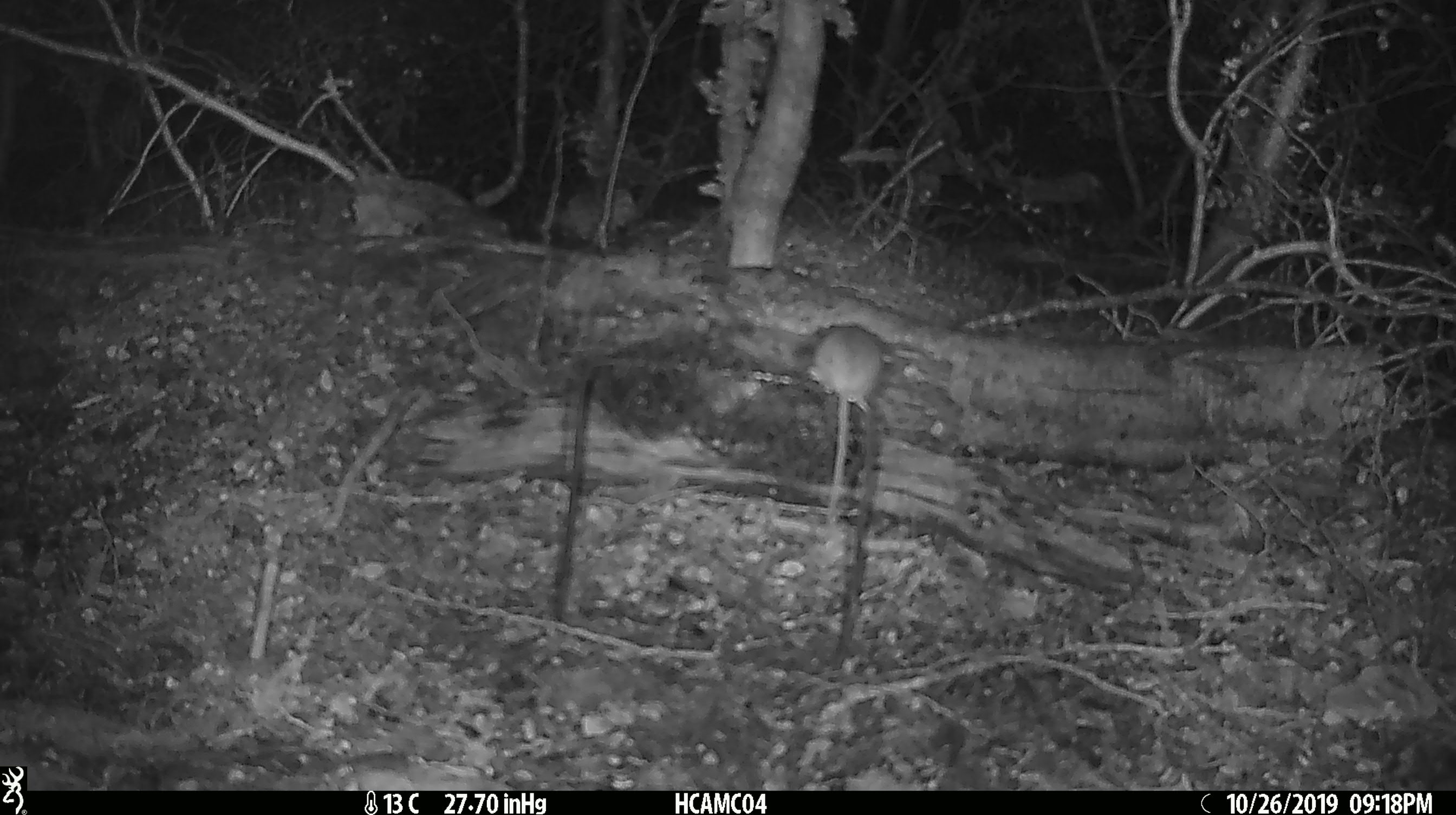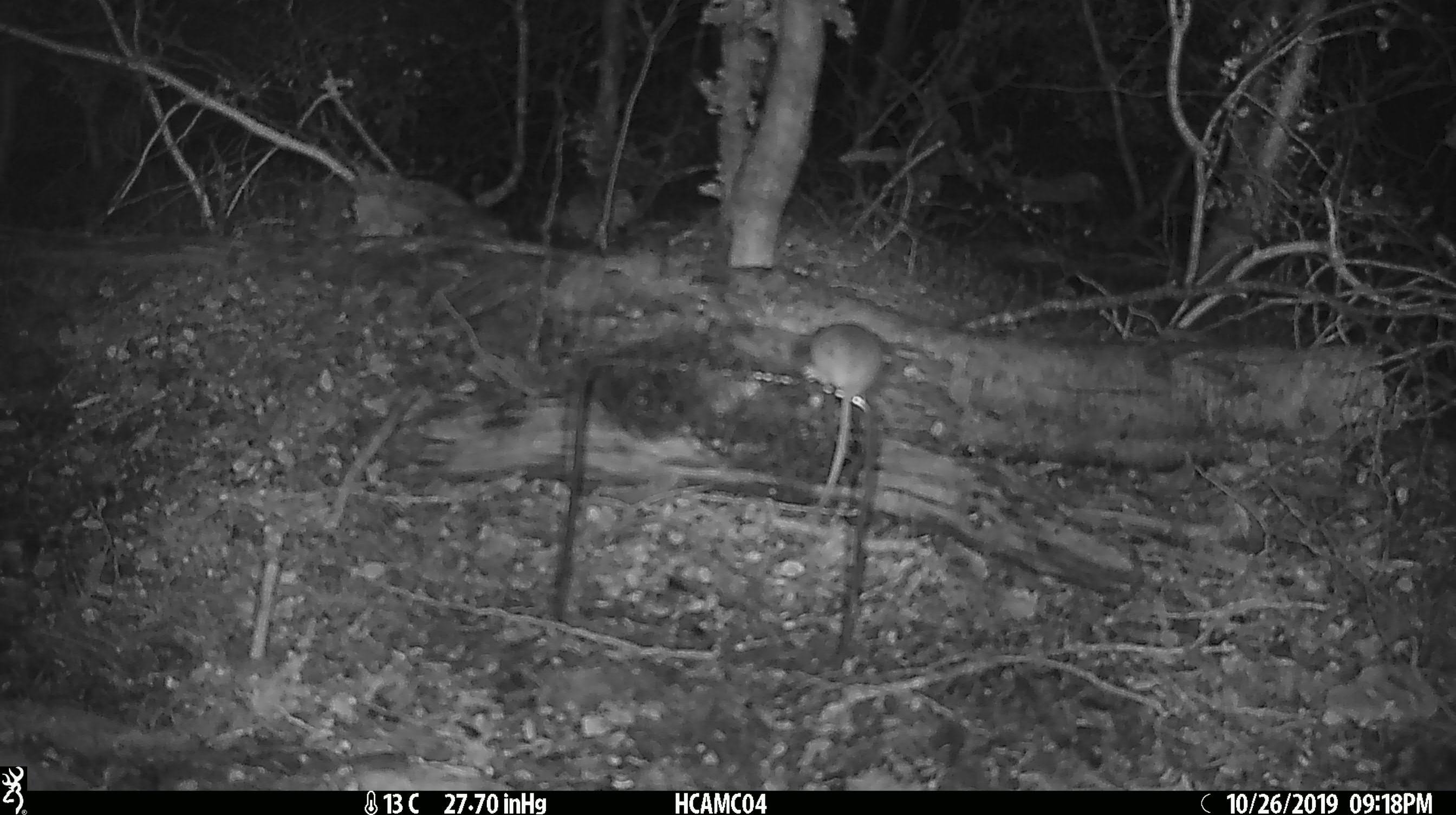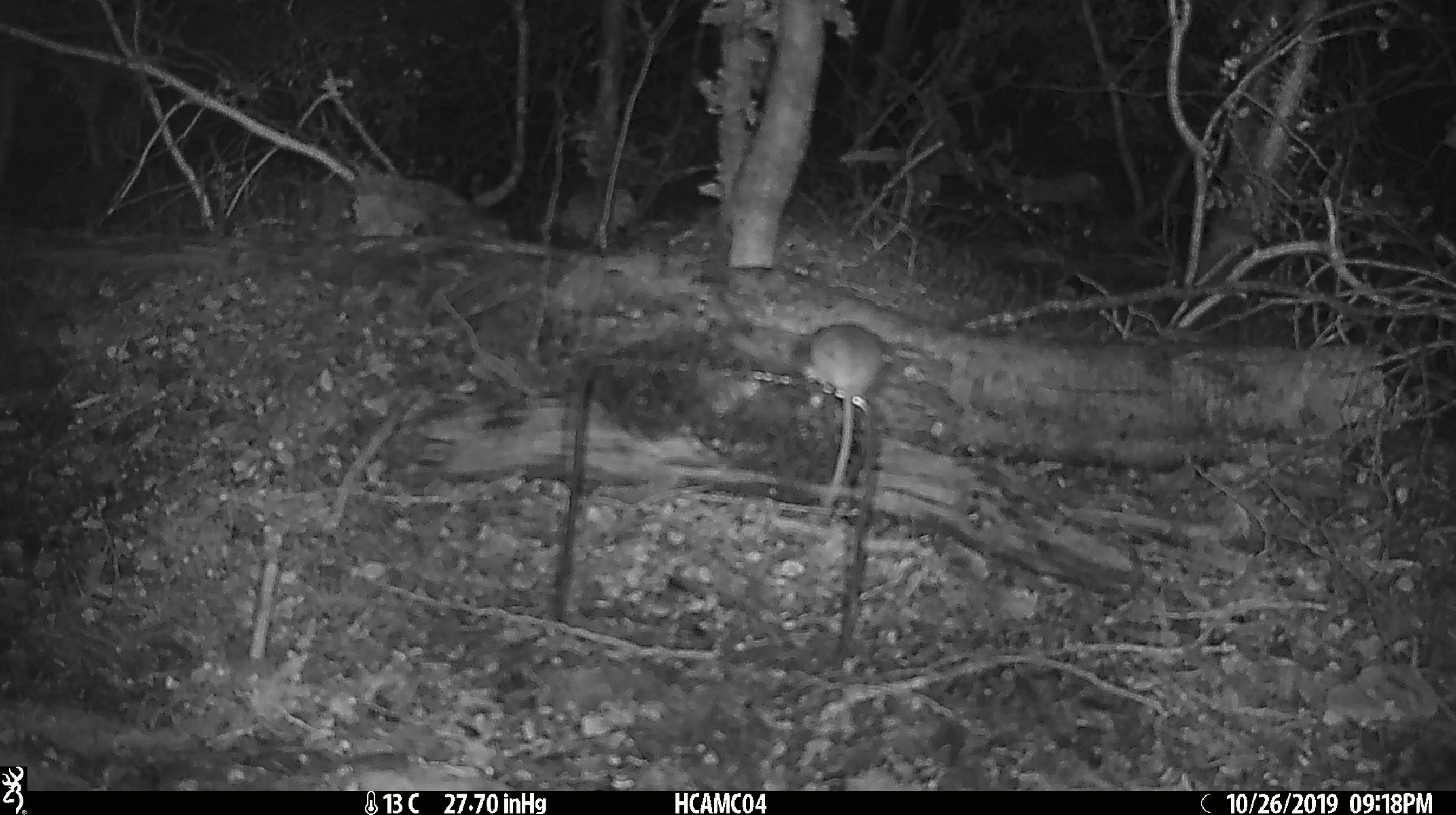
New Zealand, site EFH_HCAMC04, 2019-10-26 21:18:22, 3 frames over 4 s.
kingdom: Animalia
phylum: Chordata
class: Mammalia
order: Rodentia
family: Muridae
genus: Mus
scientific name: Mus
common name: mouse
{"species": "mouse (Mus)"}